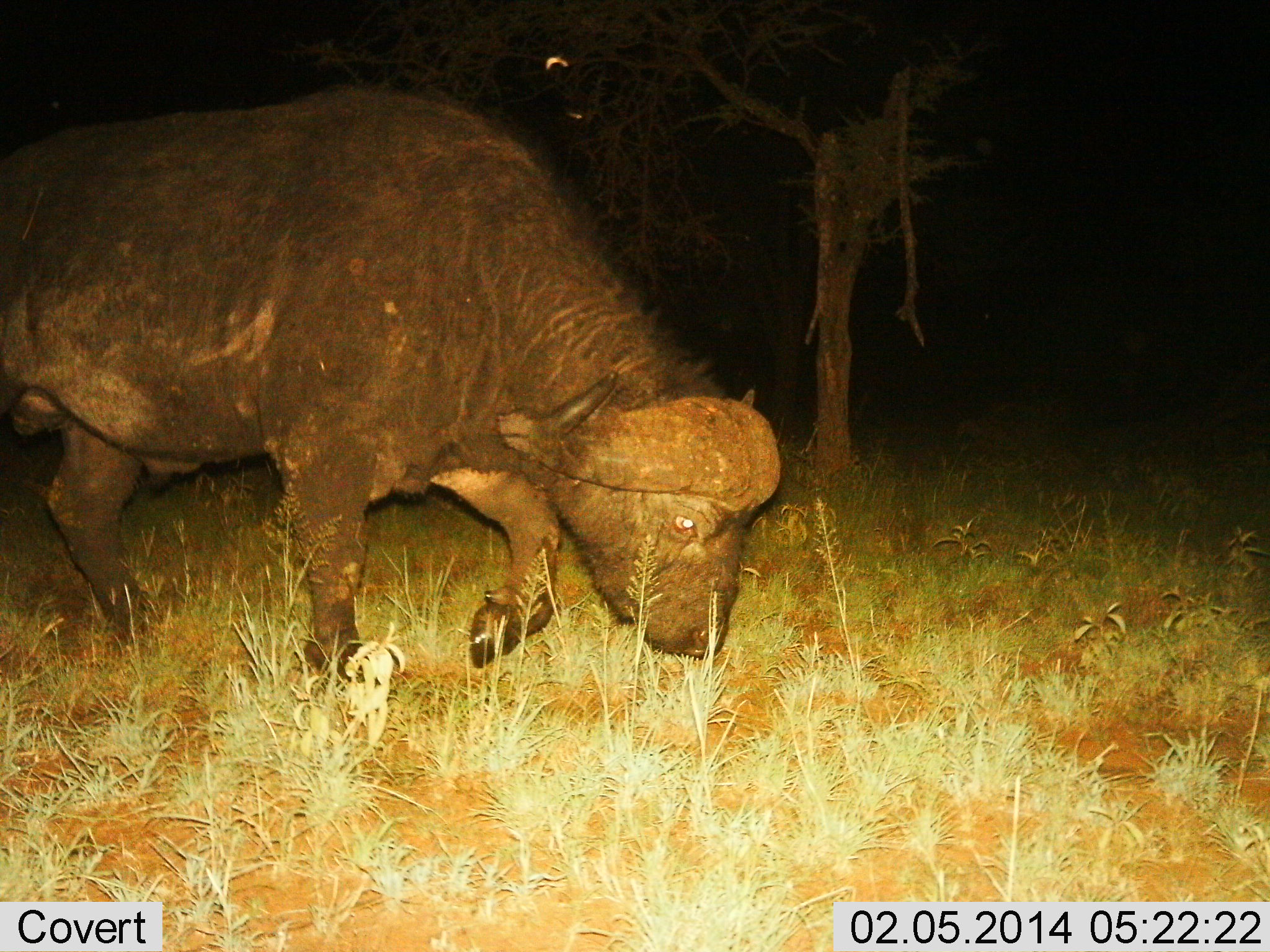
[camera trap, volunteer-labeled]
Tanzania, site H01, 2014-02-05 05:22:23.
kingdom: Animalia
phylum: Chordata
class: Mammalia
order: Artiodactyla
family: Bovidae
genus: Syncerus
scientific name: Syncerus caffer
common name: cape buffalo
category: buffalo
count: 1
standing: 10%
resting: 0%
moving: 70%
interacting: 0%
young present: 0%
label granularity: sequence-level